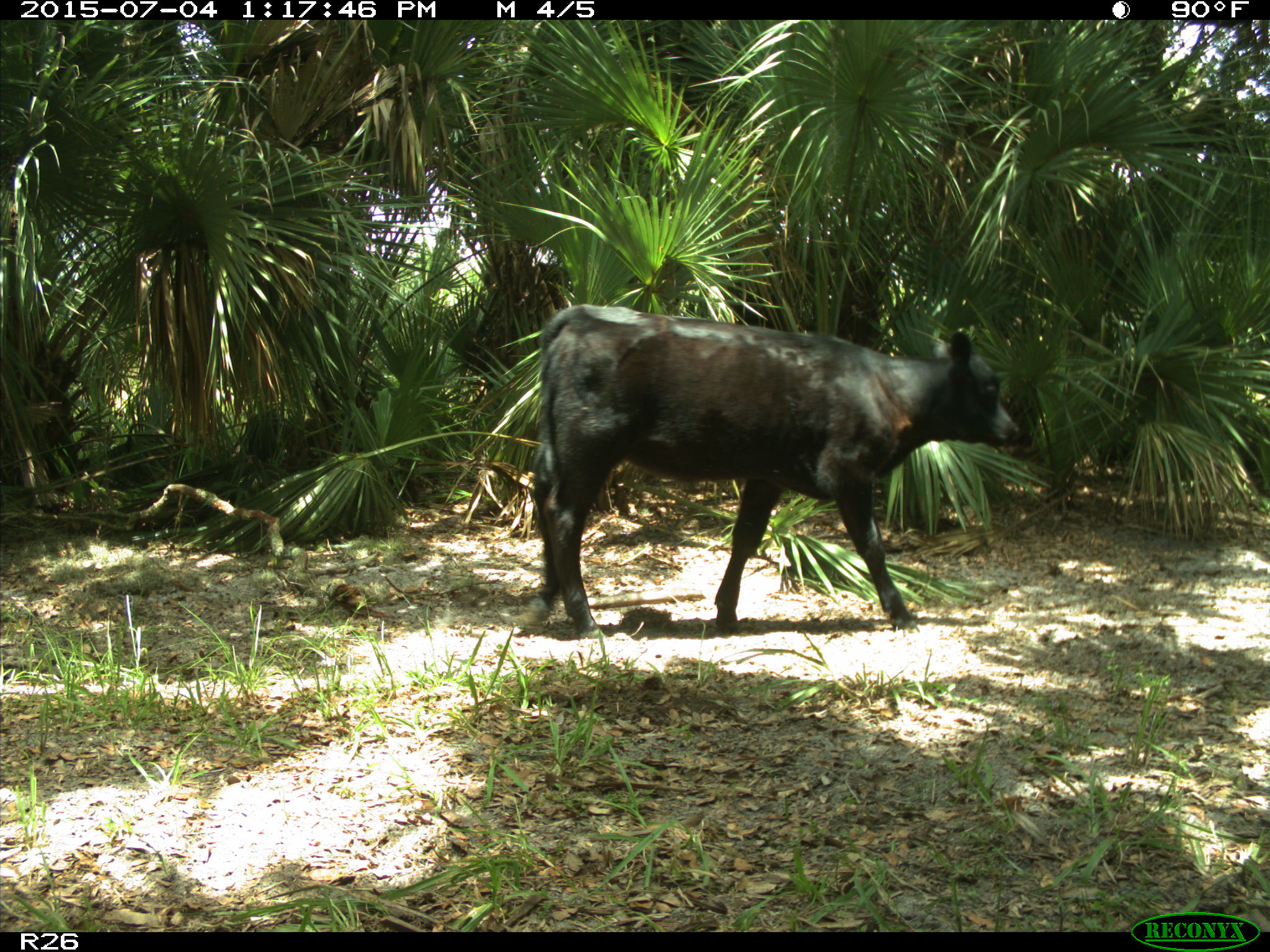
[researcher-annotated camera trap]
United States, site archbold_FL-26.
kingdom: Animalia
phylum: Chordata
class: Mammalia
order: Artiodactyla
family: Bovidae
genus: Bos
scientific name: Bos taurus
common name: domestic cow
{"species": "Bos taurus (domestic cow)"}